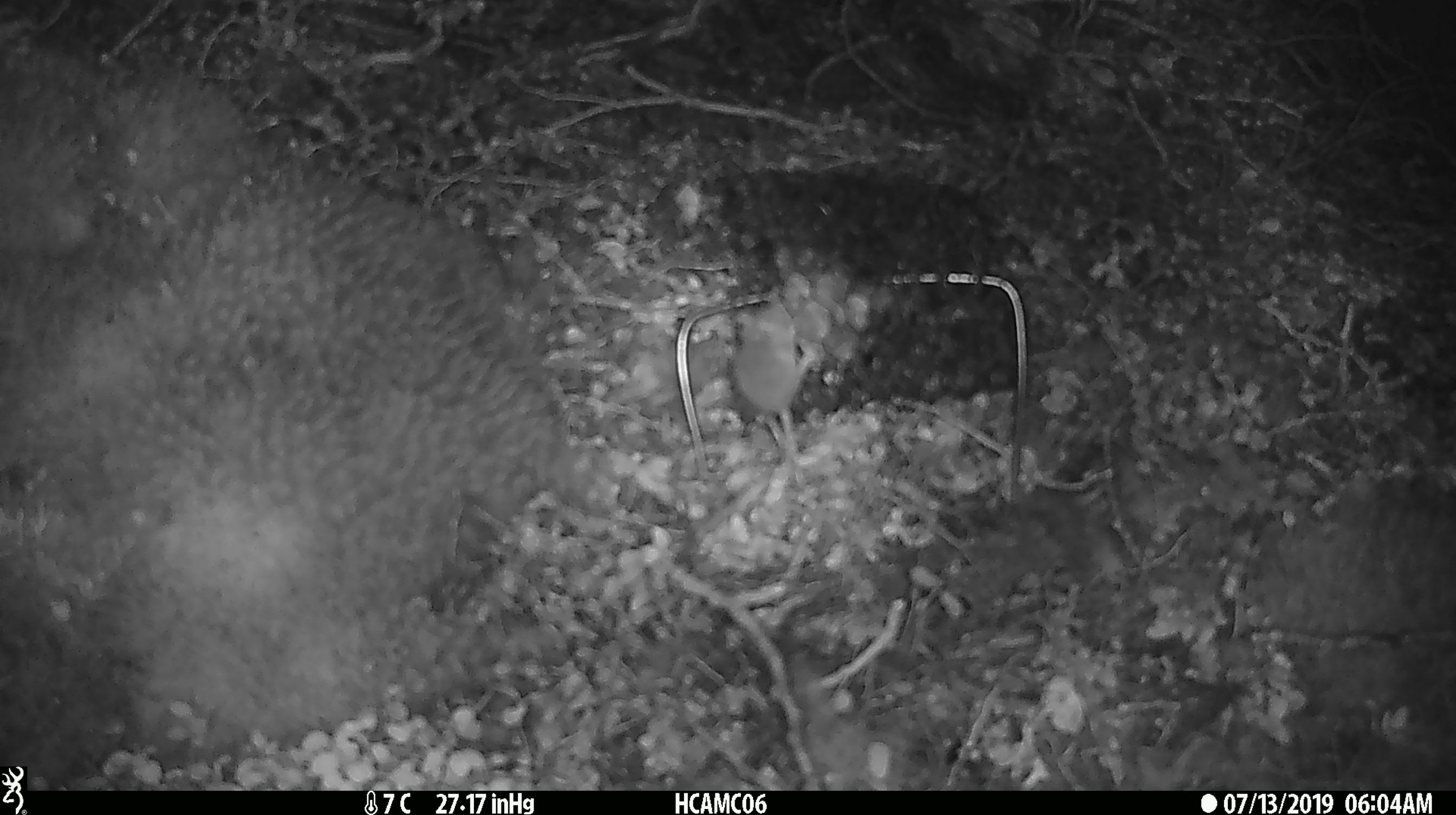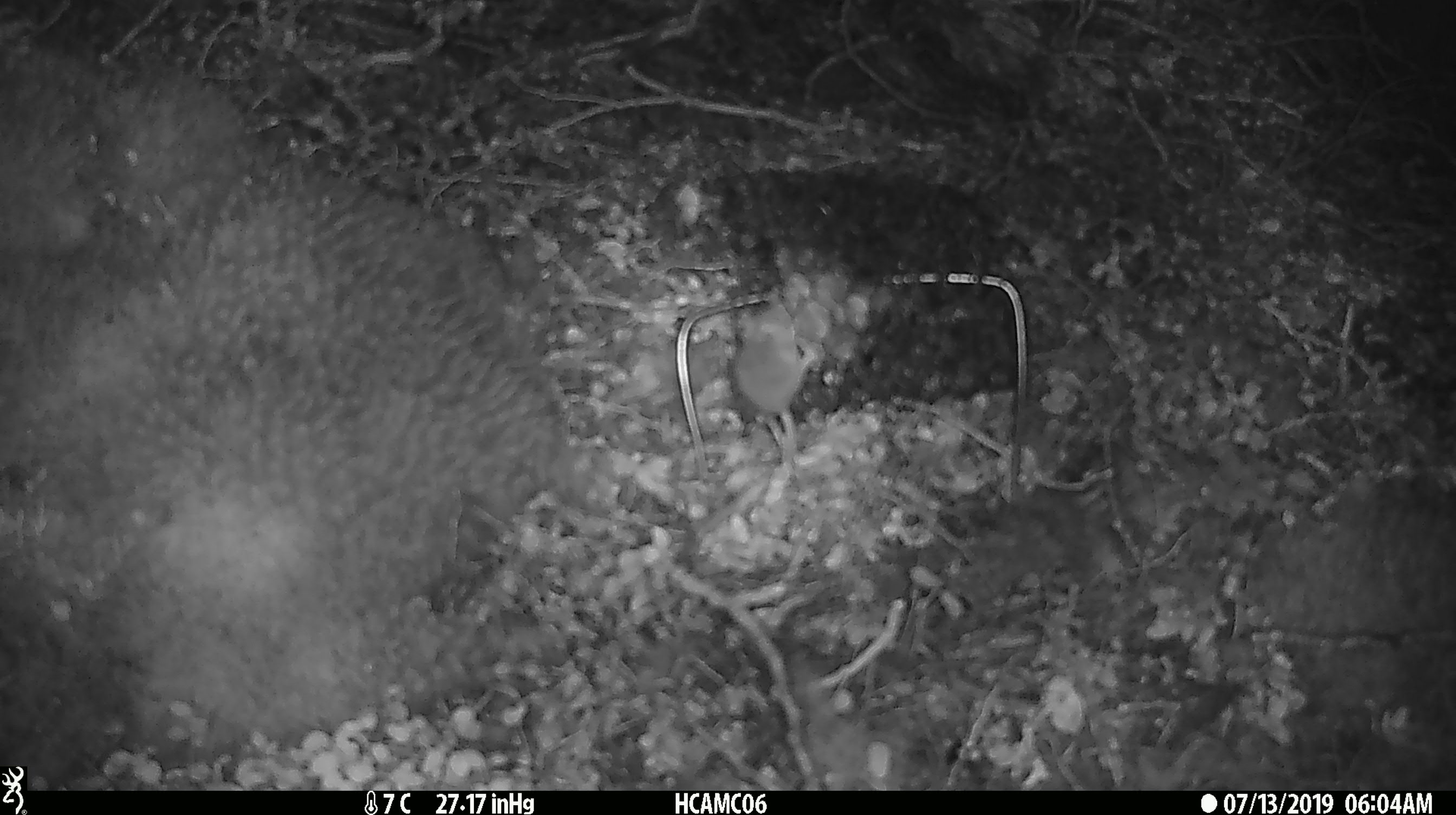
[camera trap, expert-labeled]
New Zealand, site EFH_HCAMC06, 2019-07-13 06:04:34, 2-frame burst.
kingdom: Animalia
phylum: Chordata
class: Mammalia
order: Rodentia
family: Muridae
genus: Mus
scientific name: Mus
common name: mouse